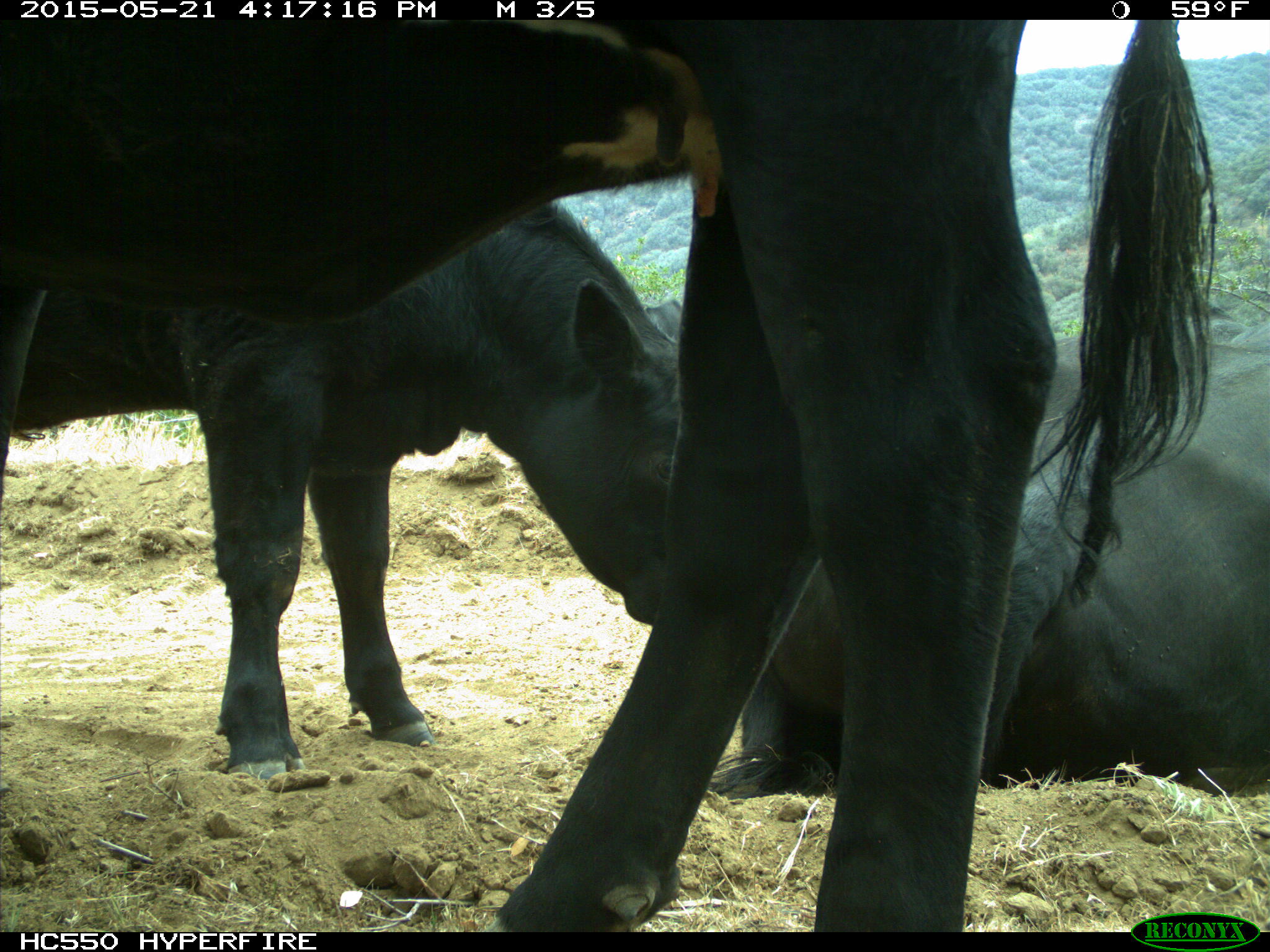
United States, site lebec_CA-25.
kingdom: Animalia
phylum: Chordata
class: Mammalia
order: Artiodactyla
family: Bovidae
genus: Bos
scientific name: Bos taurus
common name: domestic cow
Bos taurus (domestic cow).